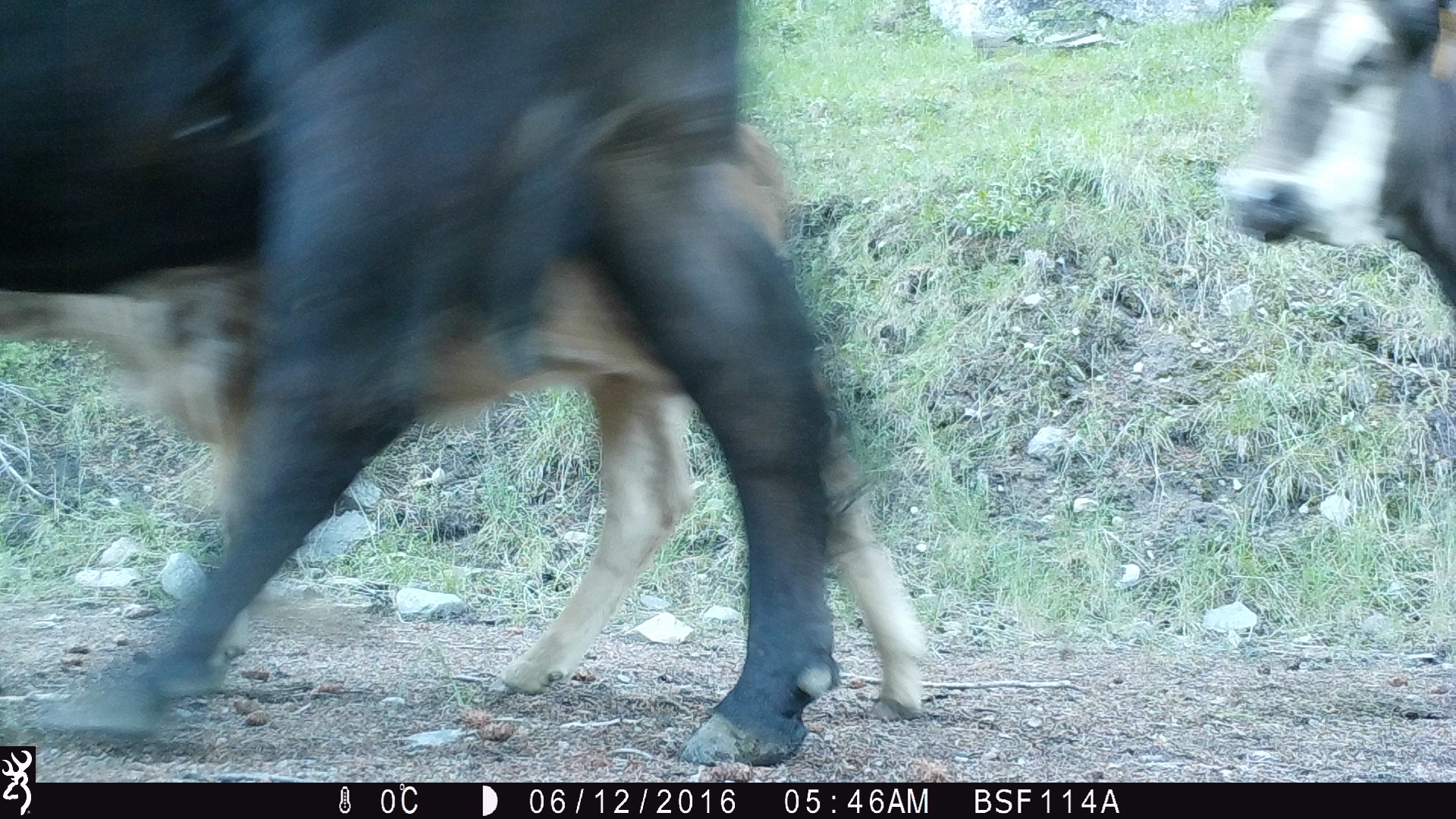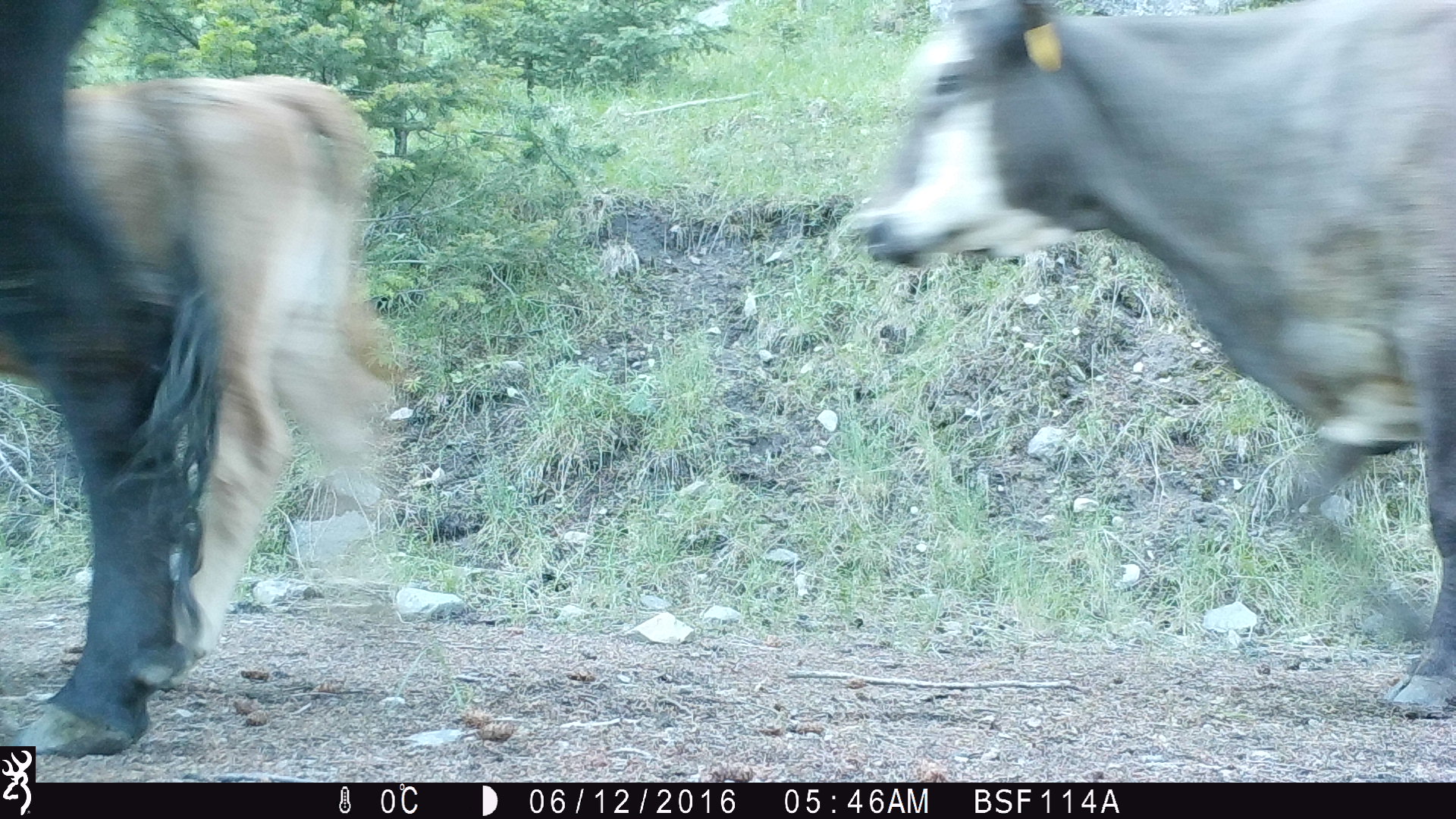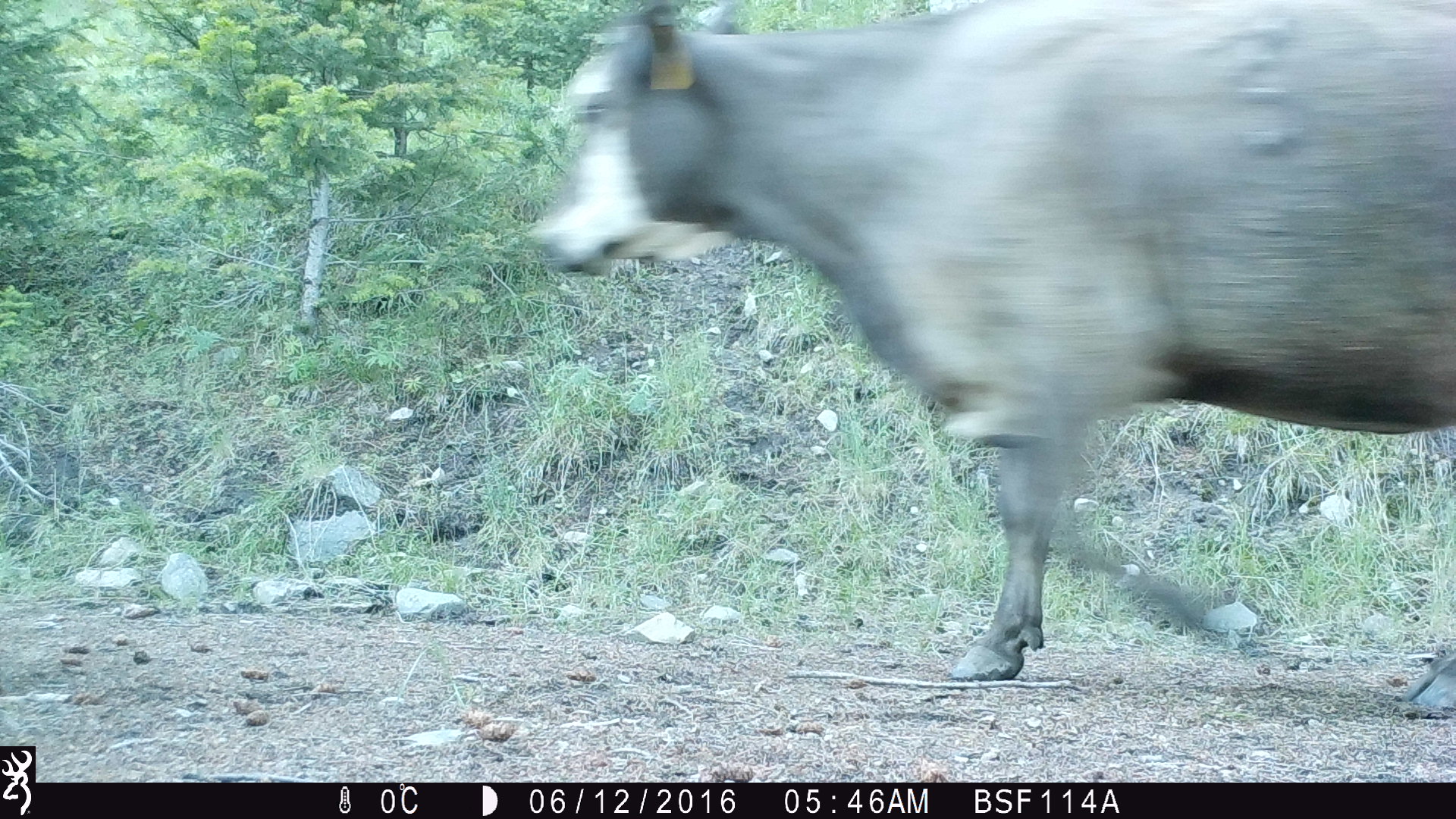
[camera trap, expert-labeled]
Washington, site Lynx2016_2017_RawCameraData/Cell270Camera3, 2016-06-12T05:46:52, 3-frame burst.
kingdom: Animalia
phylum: Chordata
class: Mammalia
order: Artiodactyla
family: Bovidae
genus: Bos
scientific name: Bos taurus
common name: domestic cattle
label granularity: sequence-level